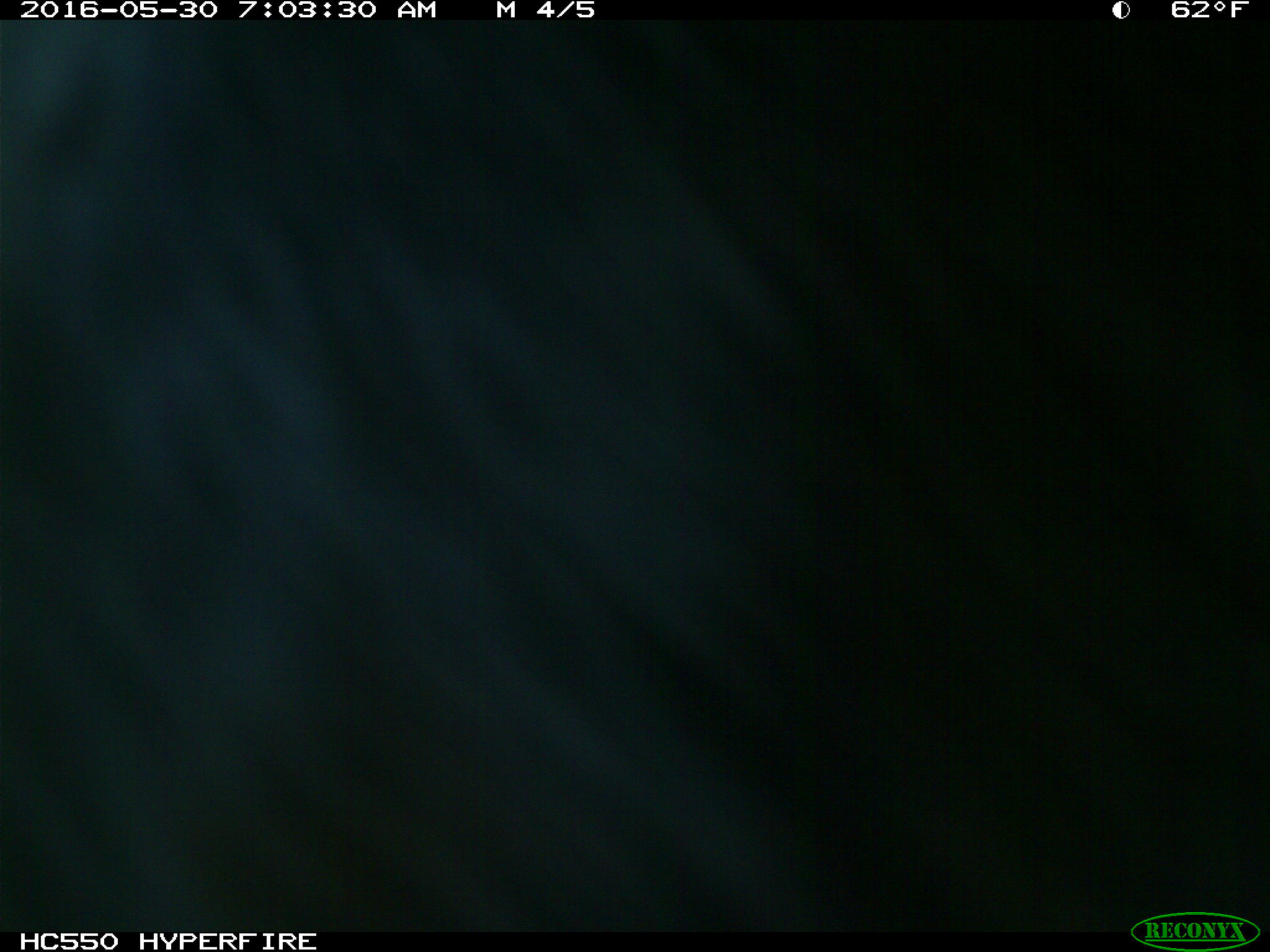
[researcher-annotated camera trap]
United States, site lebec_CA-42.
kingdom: Animalia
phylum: Chordata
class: Mammalia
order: Artiodactyla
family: Bovidae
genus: Bos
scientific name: Bos taurus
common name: domestic cow